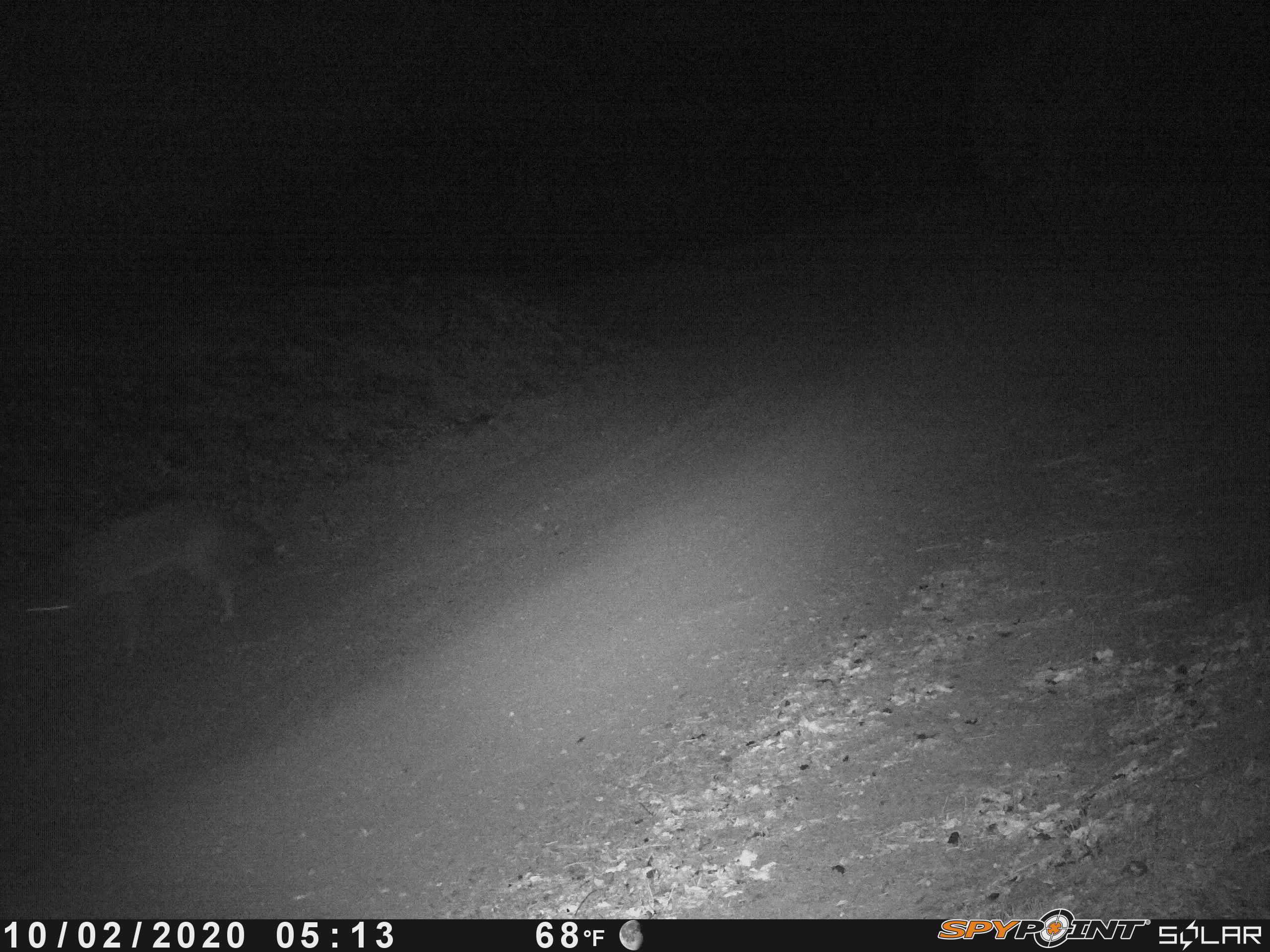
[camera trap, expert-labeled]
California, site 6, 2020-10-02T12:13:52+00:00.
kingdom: Animalia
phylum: Chordata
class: Mammalia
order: Carnivora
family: Canidae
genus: Canis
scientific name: Canis latrans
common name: coyote